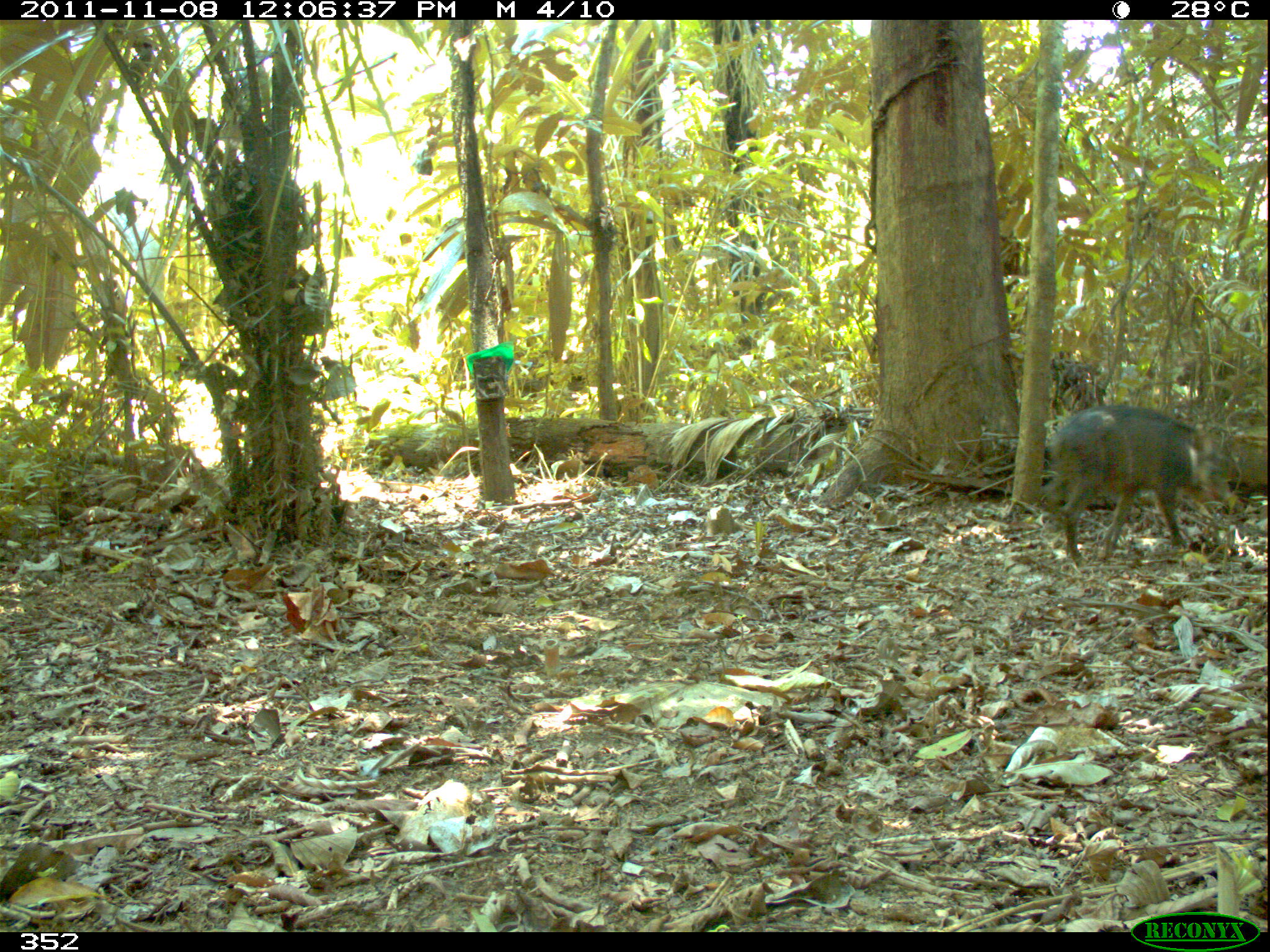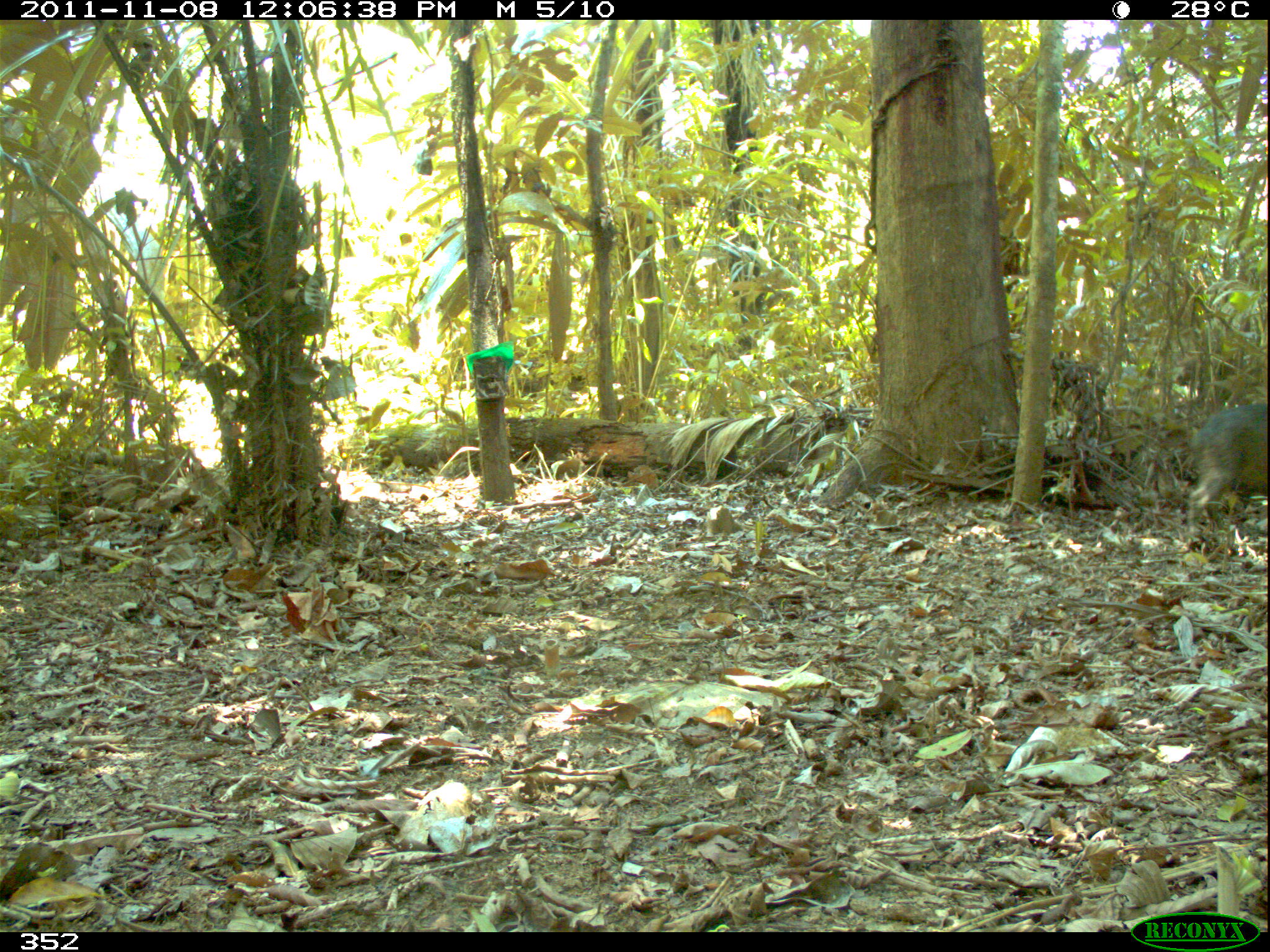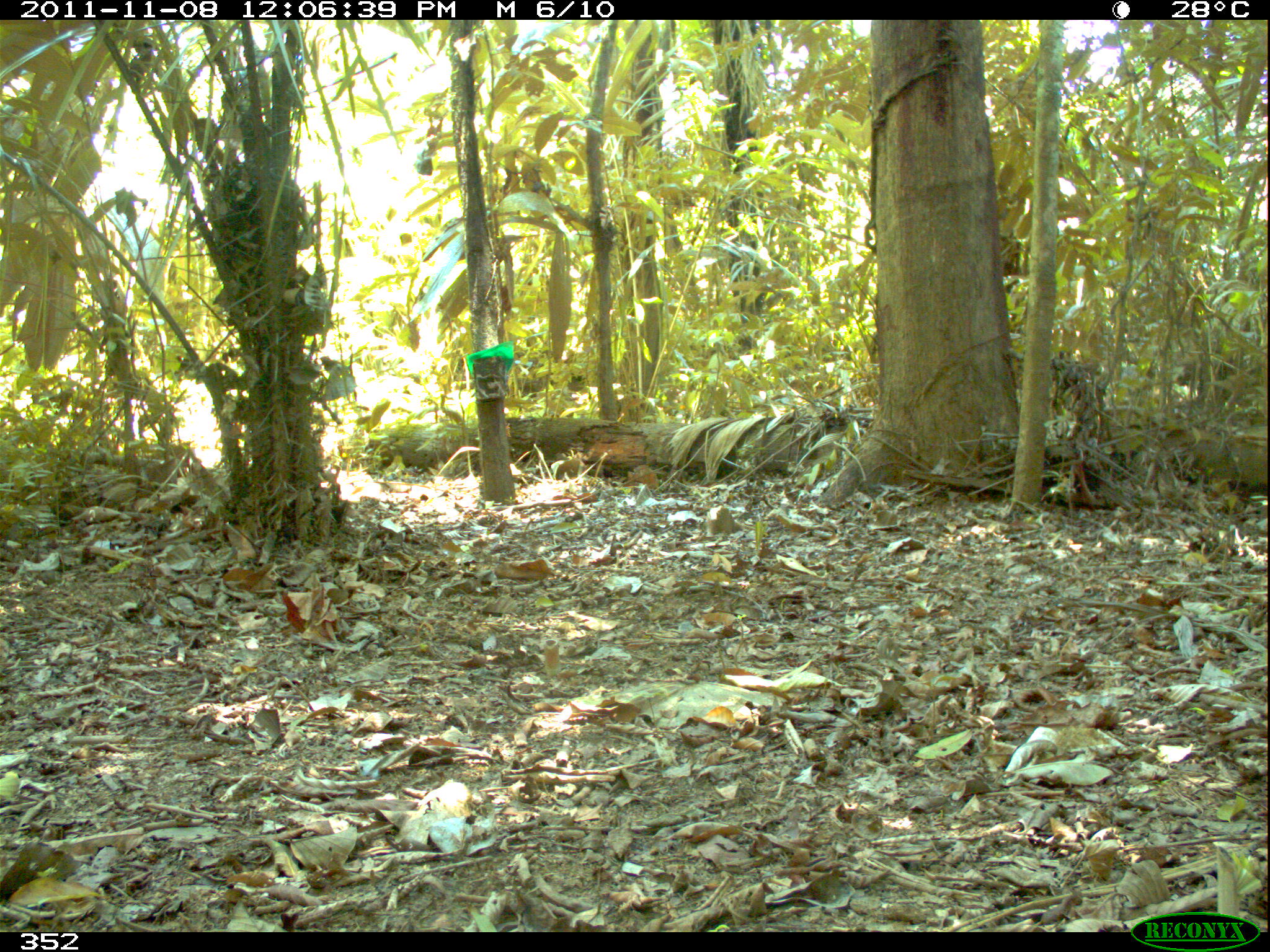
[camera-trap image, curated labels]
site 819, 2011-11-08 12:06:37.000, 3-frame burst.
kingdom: Animalia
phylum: Chordata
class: Mammalia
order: Artiodactyla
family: Tayassuidae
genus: Tayassu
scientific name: Tayassu pecari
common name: white-lipped peccary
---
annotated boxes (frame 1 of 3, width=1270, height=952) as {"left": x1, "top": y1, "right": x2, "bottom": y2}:
tayassu pecari: {"left": 1040, "top": 404, "right": 1236, "bottom": 558}